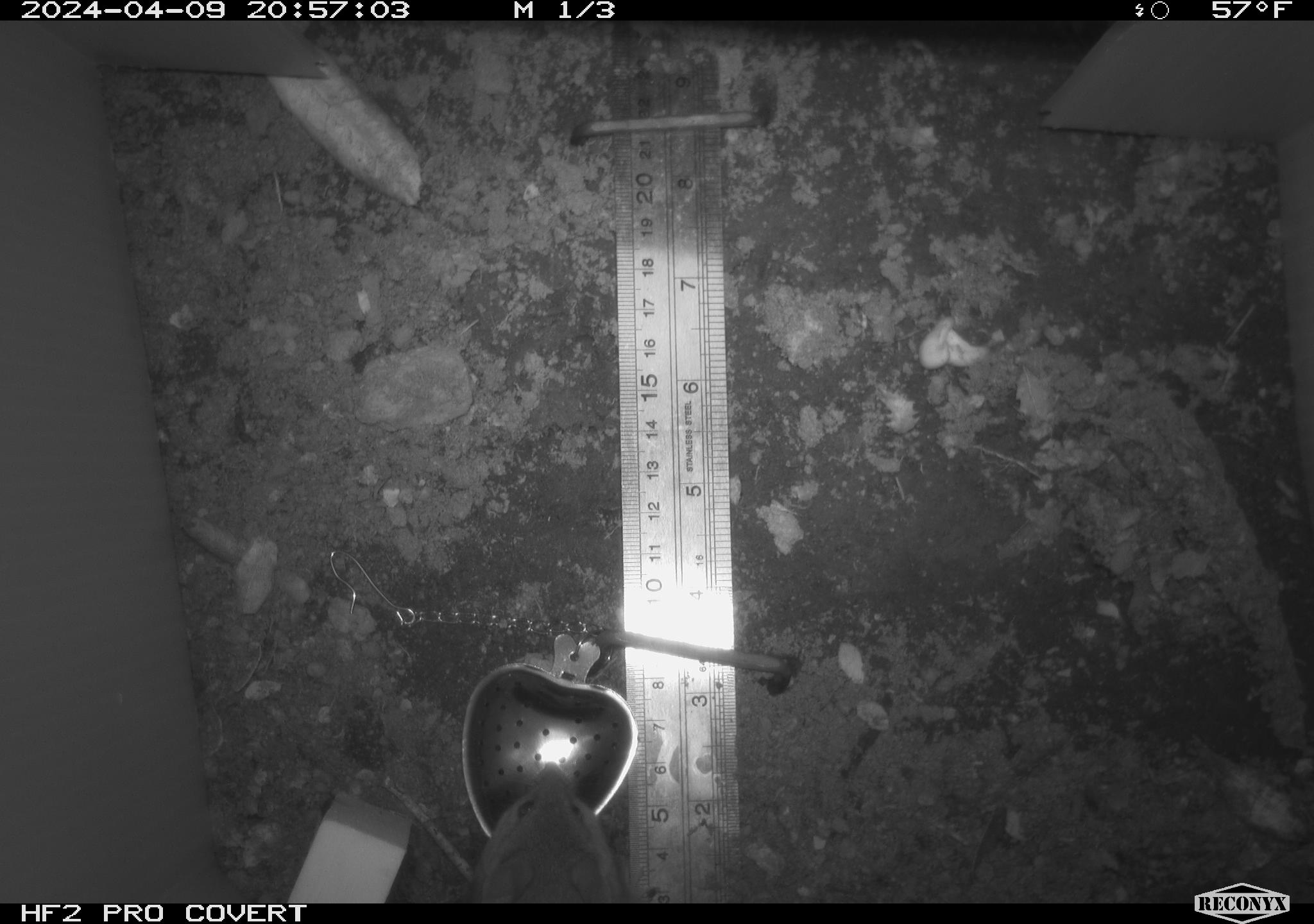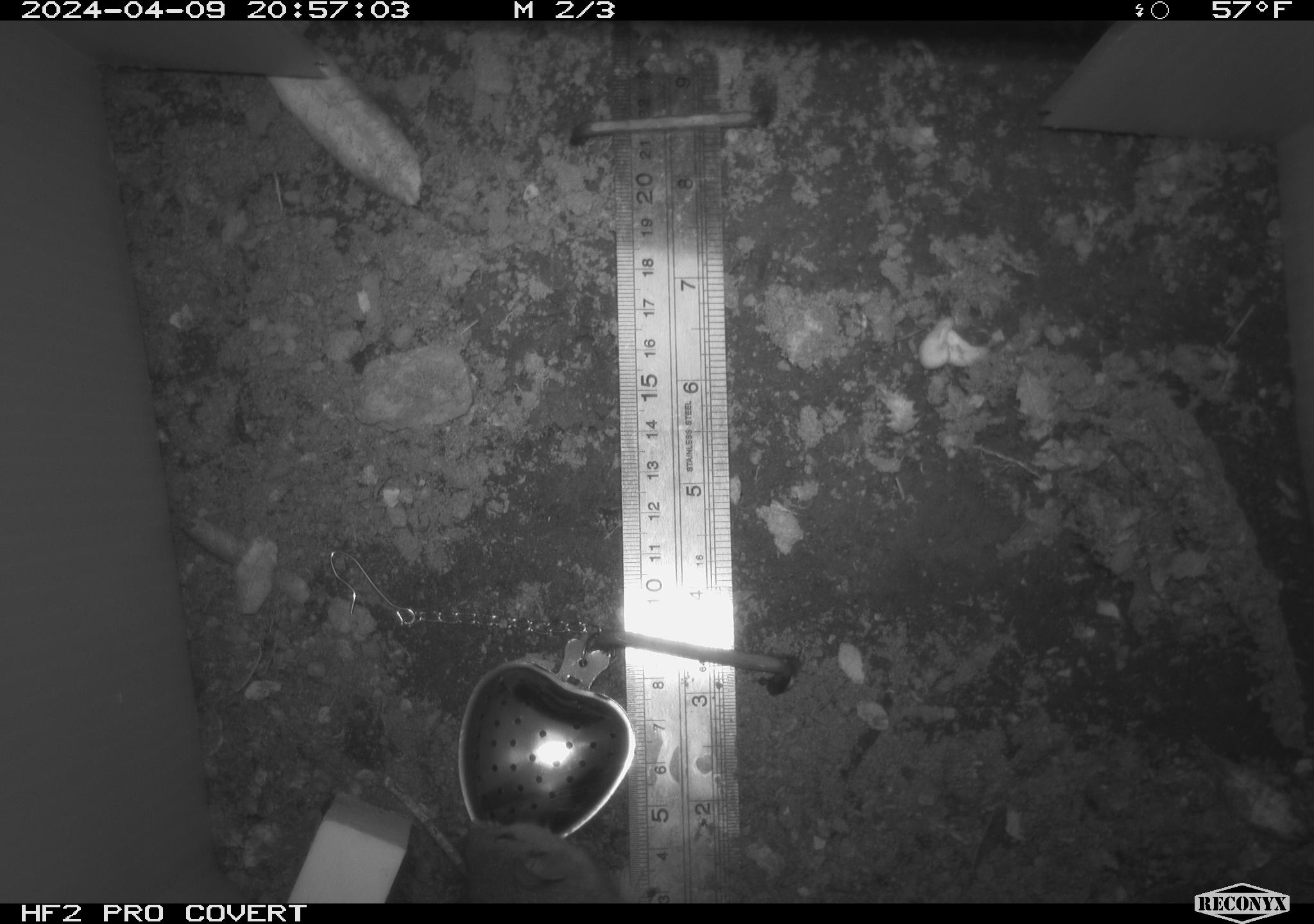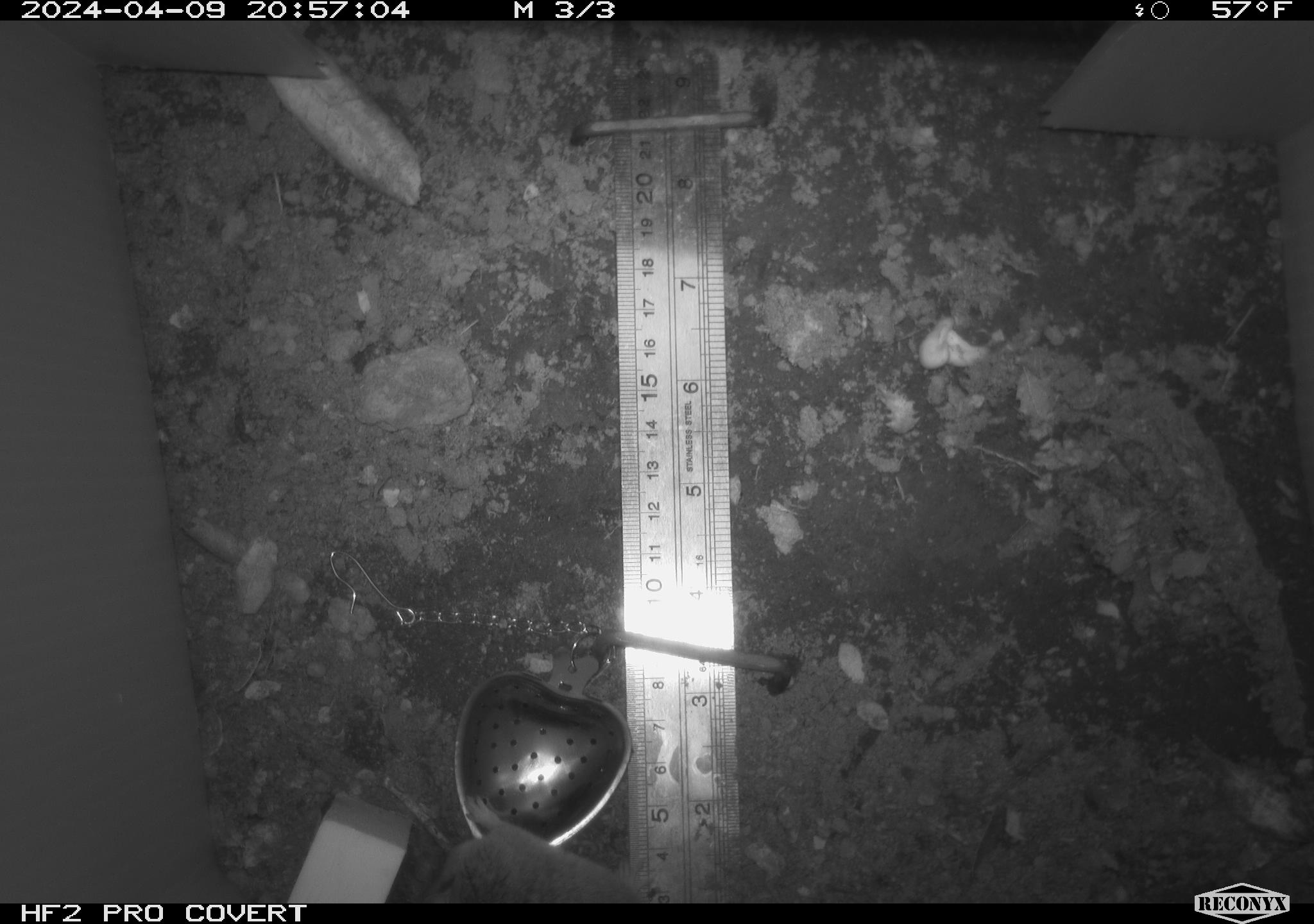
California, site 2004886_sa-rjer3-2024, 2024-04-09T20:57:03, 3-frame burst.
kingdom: Animalia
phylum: Chordata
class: Mammalia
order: Rodentia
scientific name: Rodentia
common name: mouse species